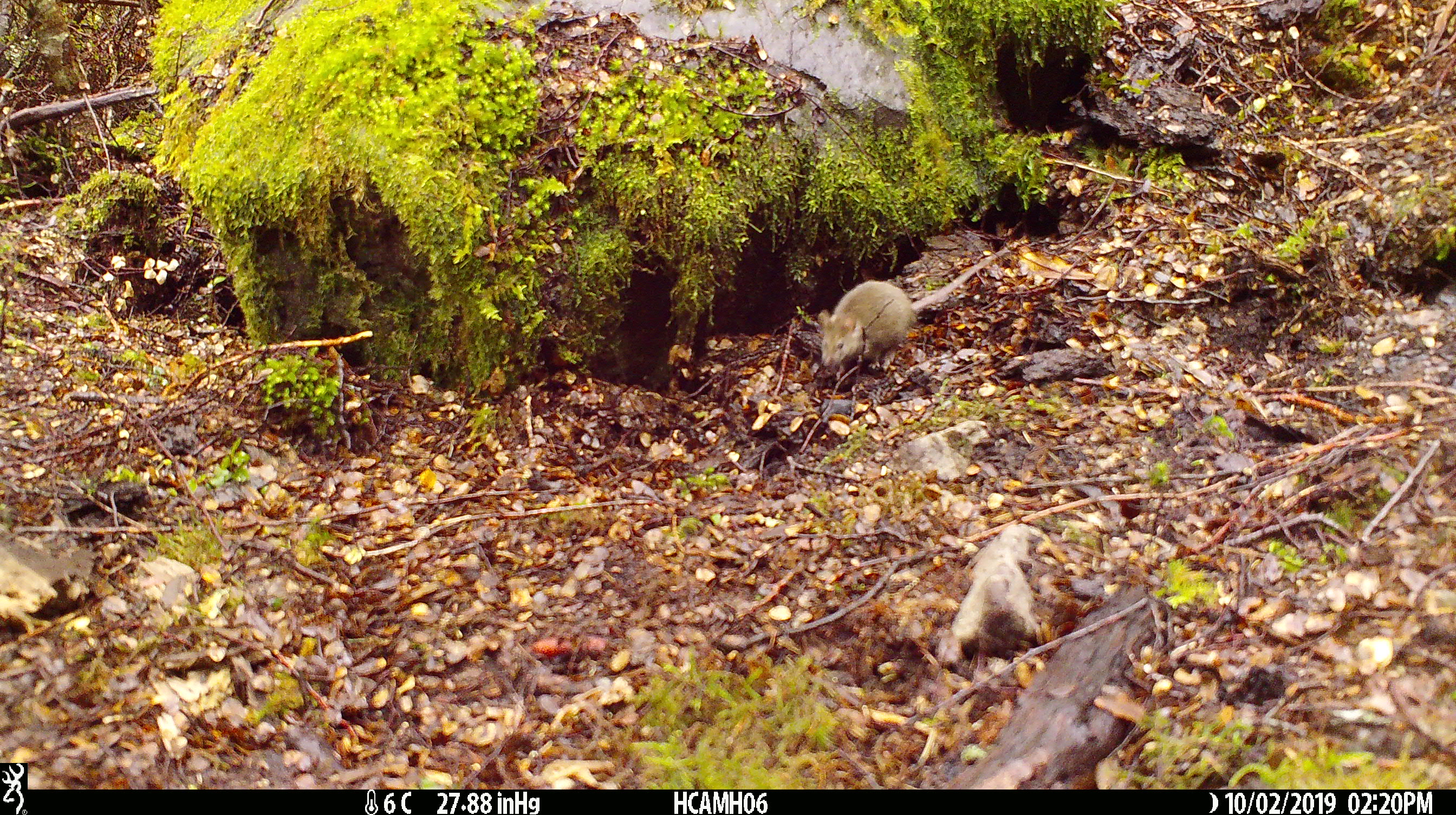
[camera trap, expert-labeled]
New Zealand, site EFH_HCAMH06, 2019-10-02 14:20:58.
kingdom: Animalia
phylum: Chordata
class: Mammalia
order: Rodentia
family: Muridae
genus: Mus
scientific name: Mus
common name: mouse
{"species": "mouse (Mus)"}